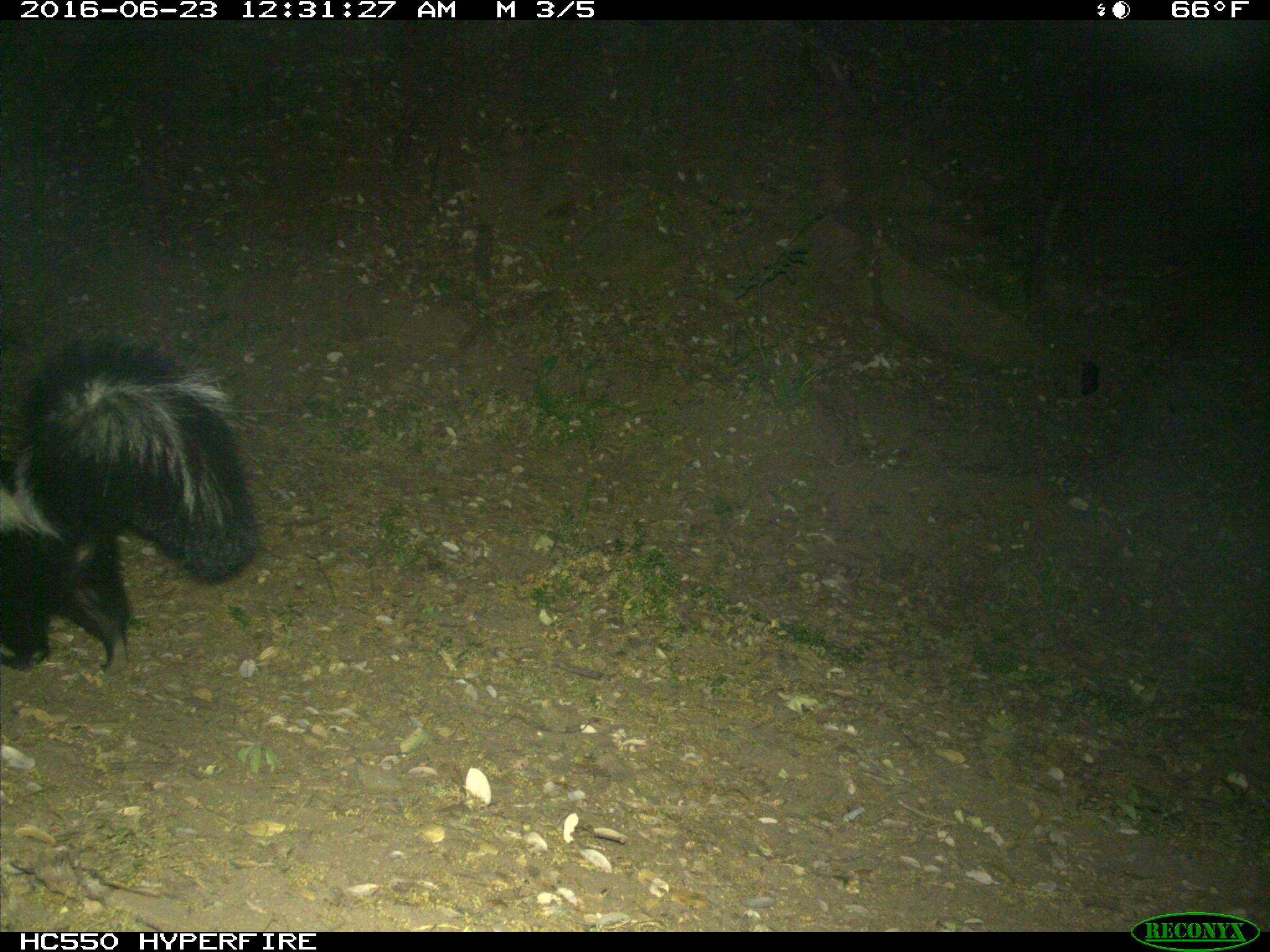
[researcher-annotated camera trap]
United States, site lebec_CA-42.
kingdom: Animalia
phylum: Chordata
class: Mammalia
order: Carnivora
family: Mephitidae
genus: Mephitis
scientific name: Mephitis mephitis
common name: striped skunk